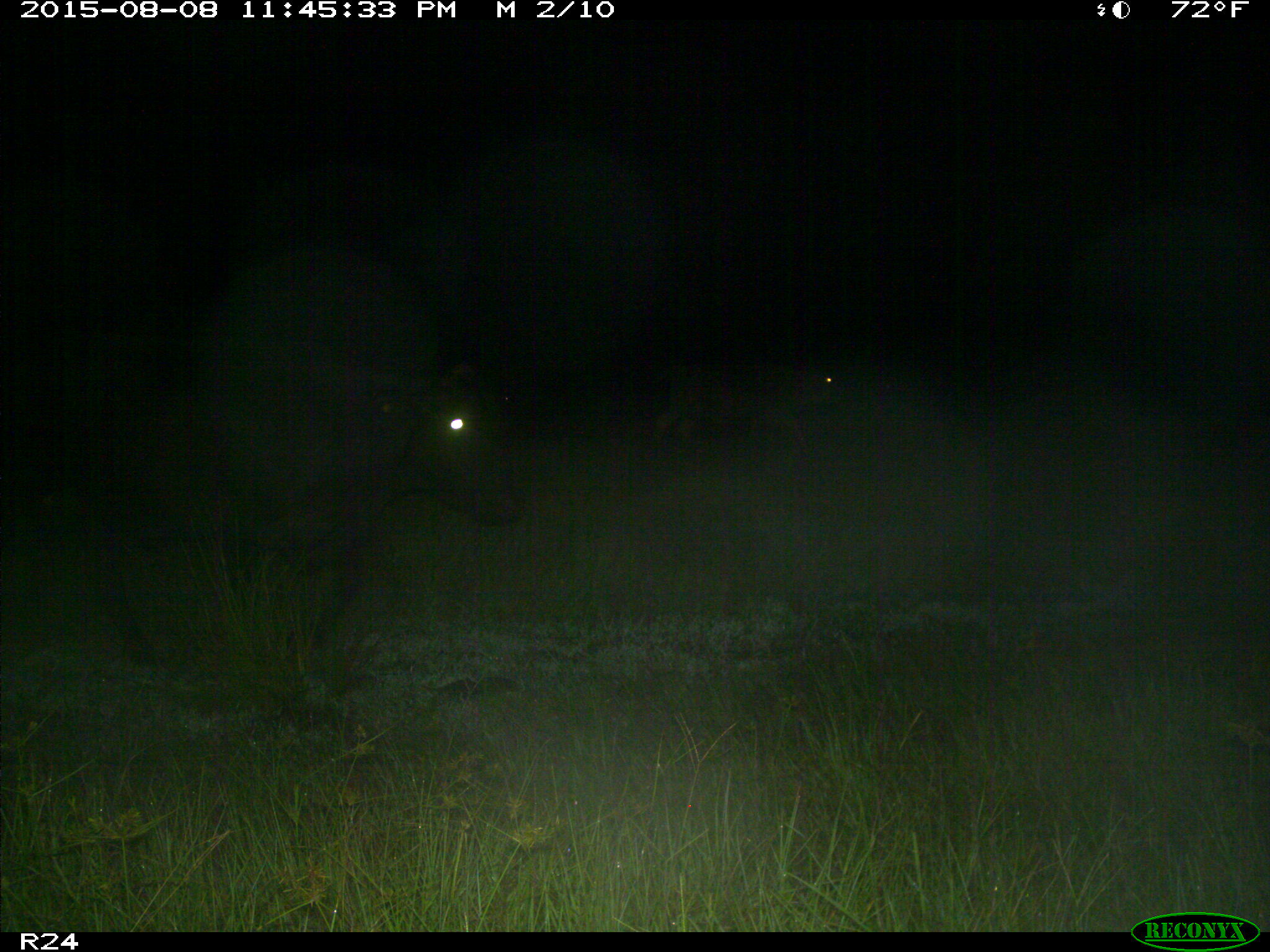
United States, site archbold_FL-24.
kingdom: Animalia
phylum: Chordata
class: Mammalia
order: Artiodactyla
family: Bovidae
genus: Bos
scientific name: Bos taurus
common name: domestic cow